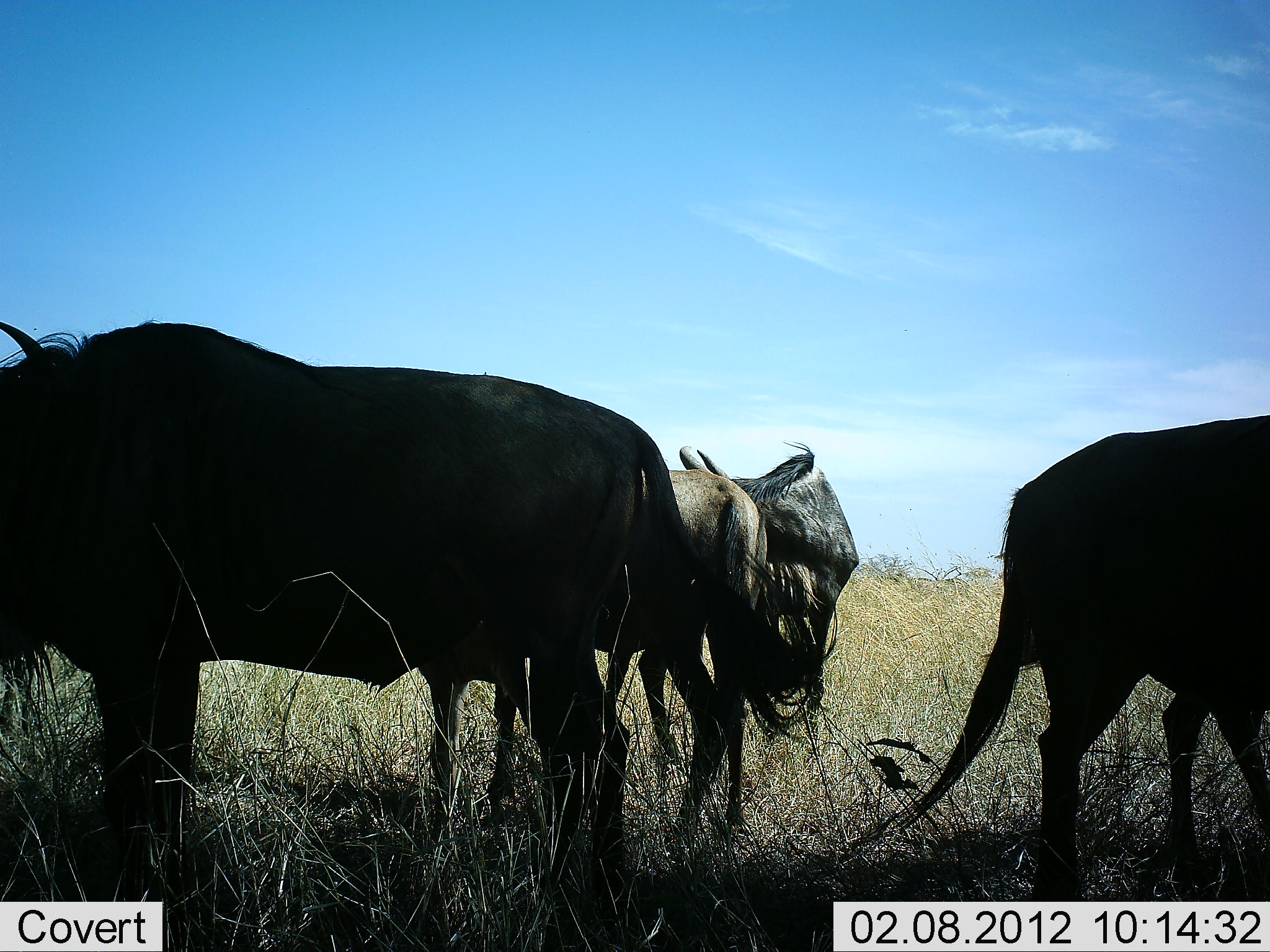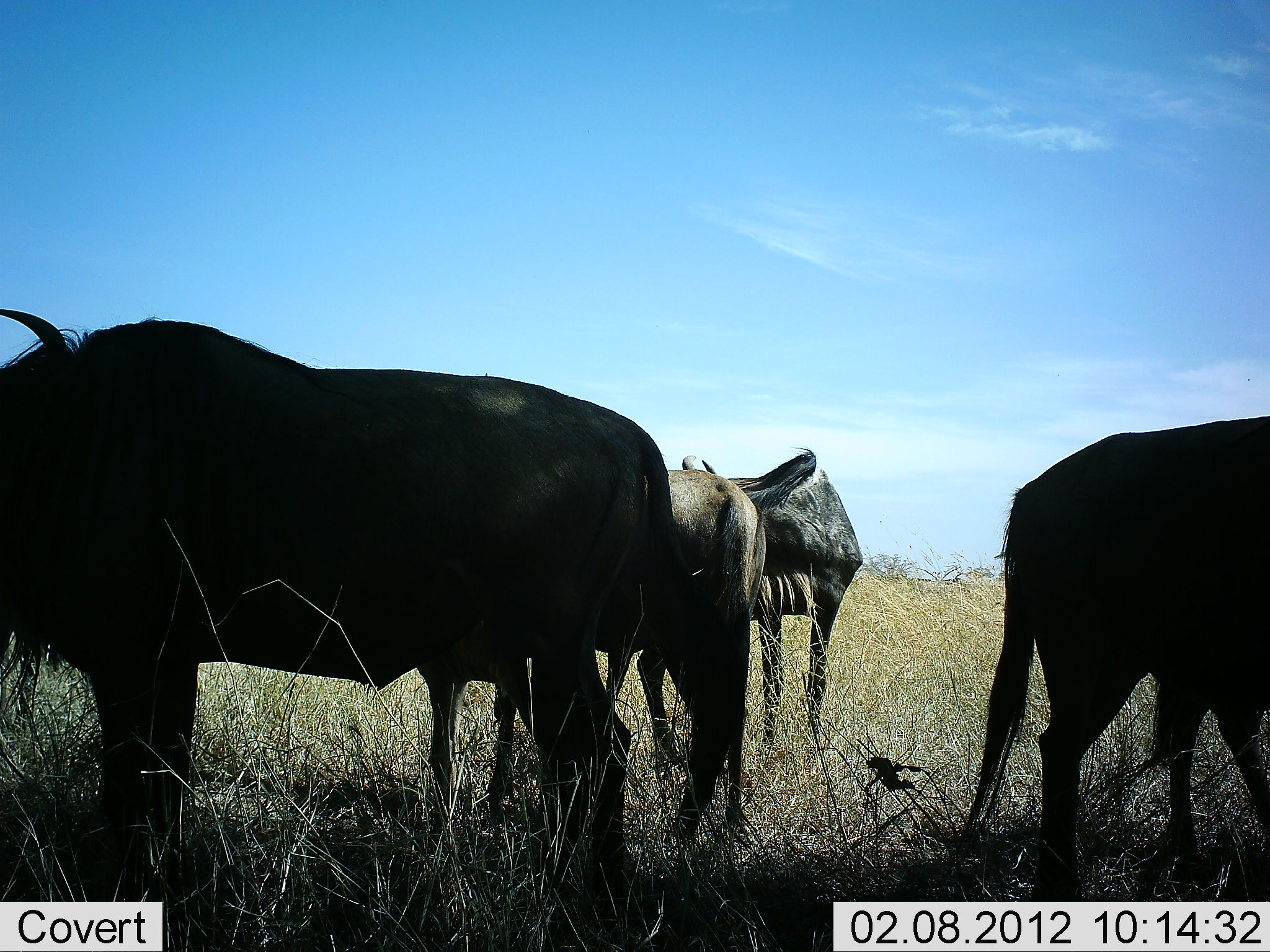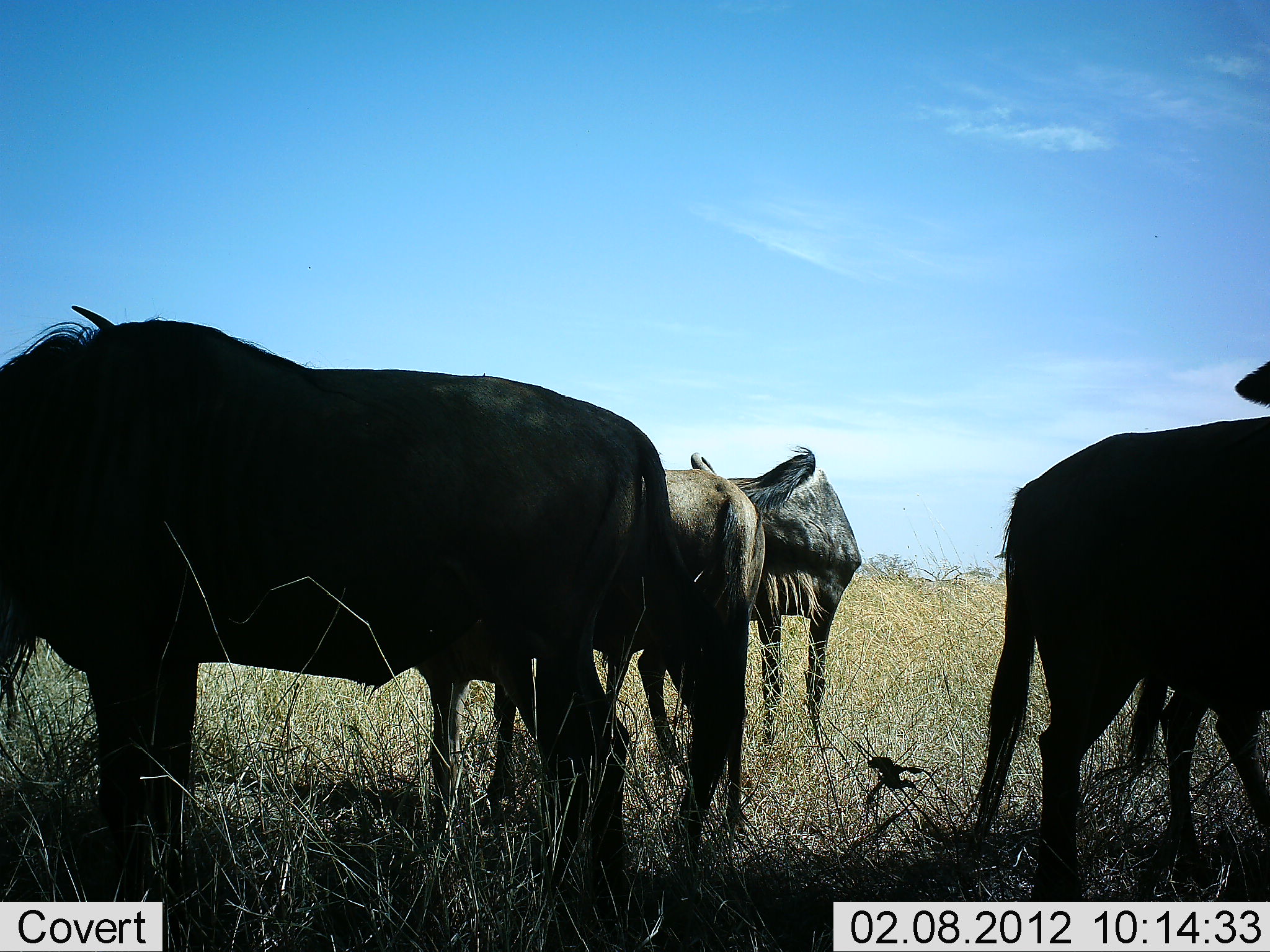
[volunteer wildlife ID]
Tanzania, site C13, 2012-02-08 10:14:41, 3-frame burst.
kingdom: Animalia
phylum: Chordata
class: Mammalia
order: Artiodactyla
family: Bovidae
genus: Connochaetes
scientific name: Connochaetes taurinus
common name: blue wildebeest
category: wildebeest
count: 4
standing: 92%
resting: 8%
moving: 0%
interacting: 0%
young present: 4%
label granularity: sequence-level